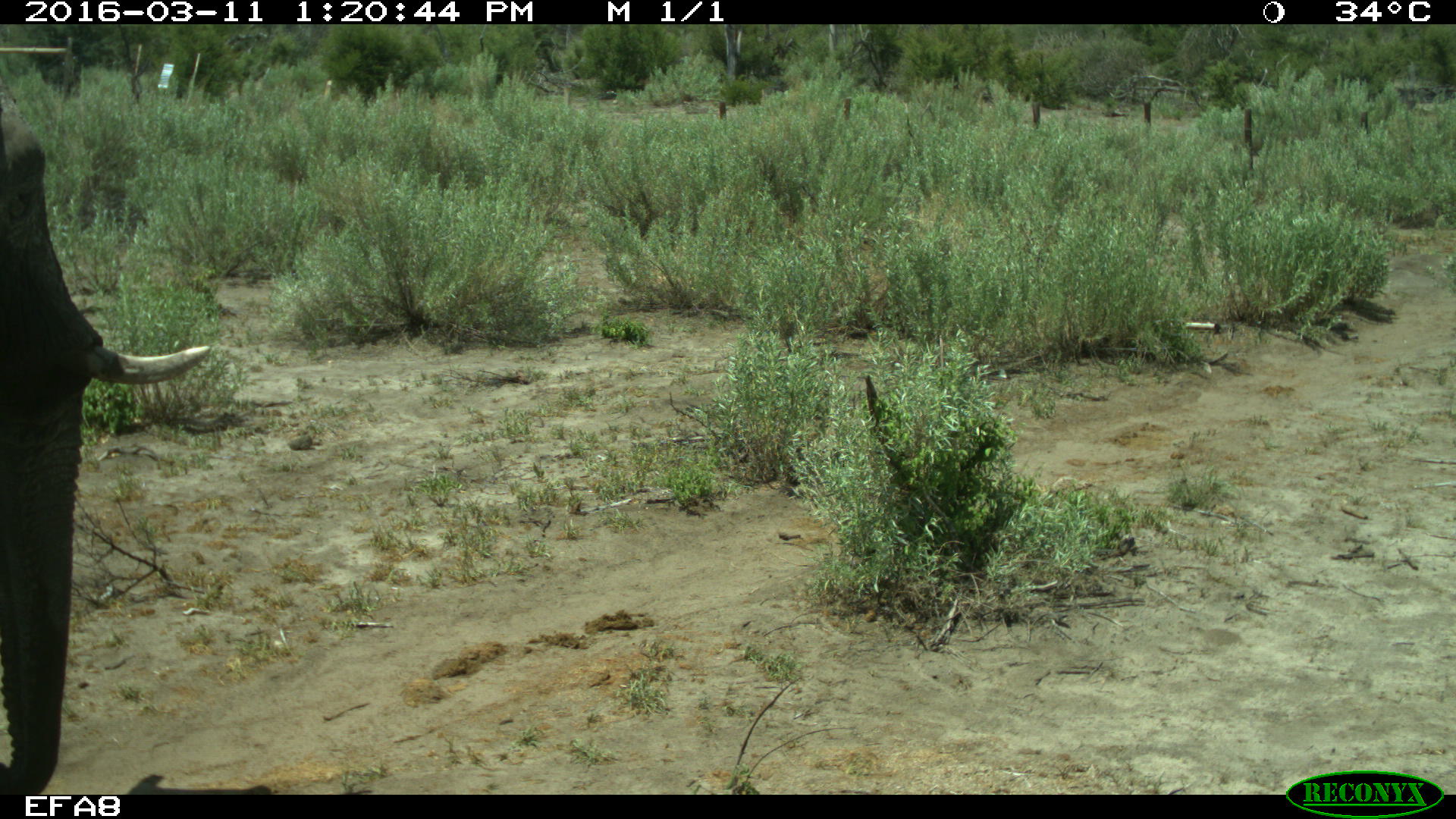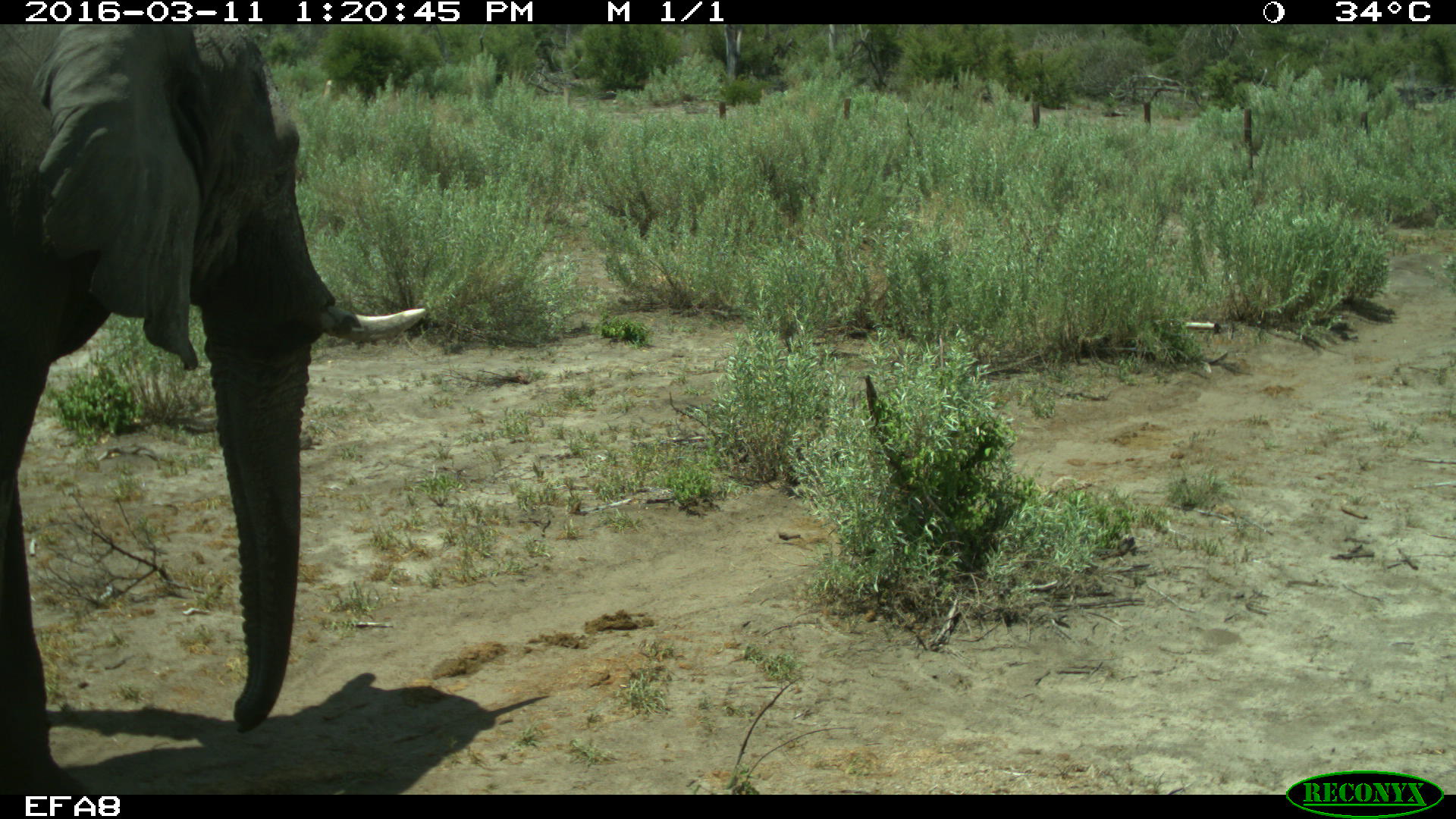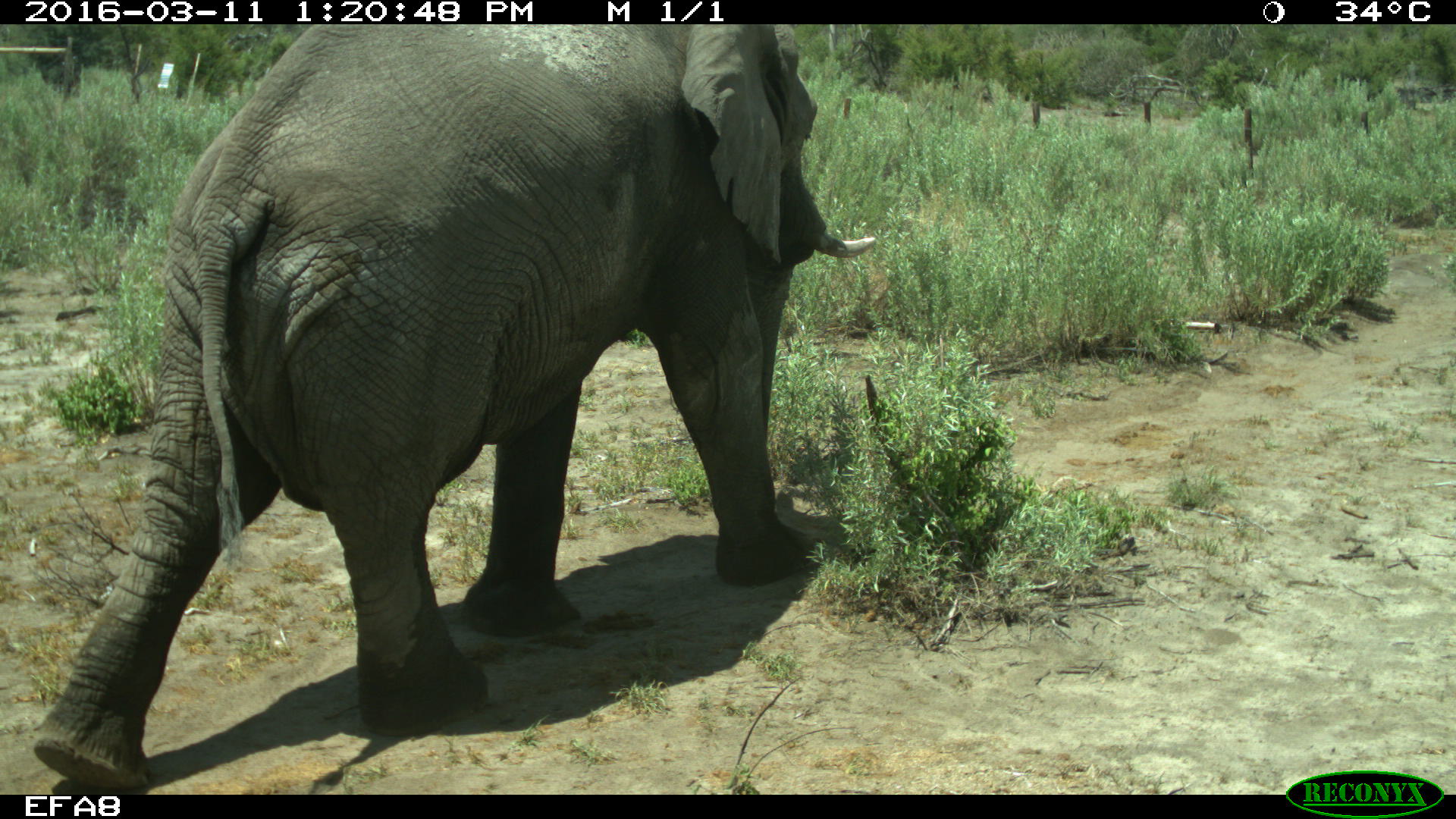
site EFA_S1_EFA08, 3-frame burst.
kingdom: Animalia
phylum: Chordata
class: Mammalia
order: Proboscidea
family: Elephantidae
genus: Loxodonta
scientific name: Loxodonta africana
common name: african bush elephant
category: elephant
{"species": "elephant (african bush elephant) (Loxodonta africana)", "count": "1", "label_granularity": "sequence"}